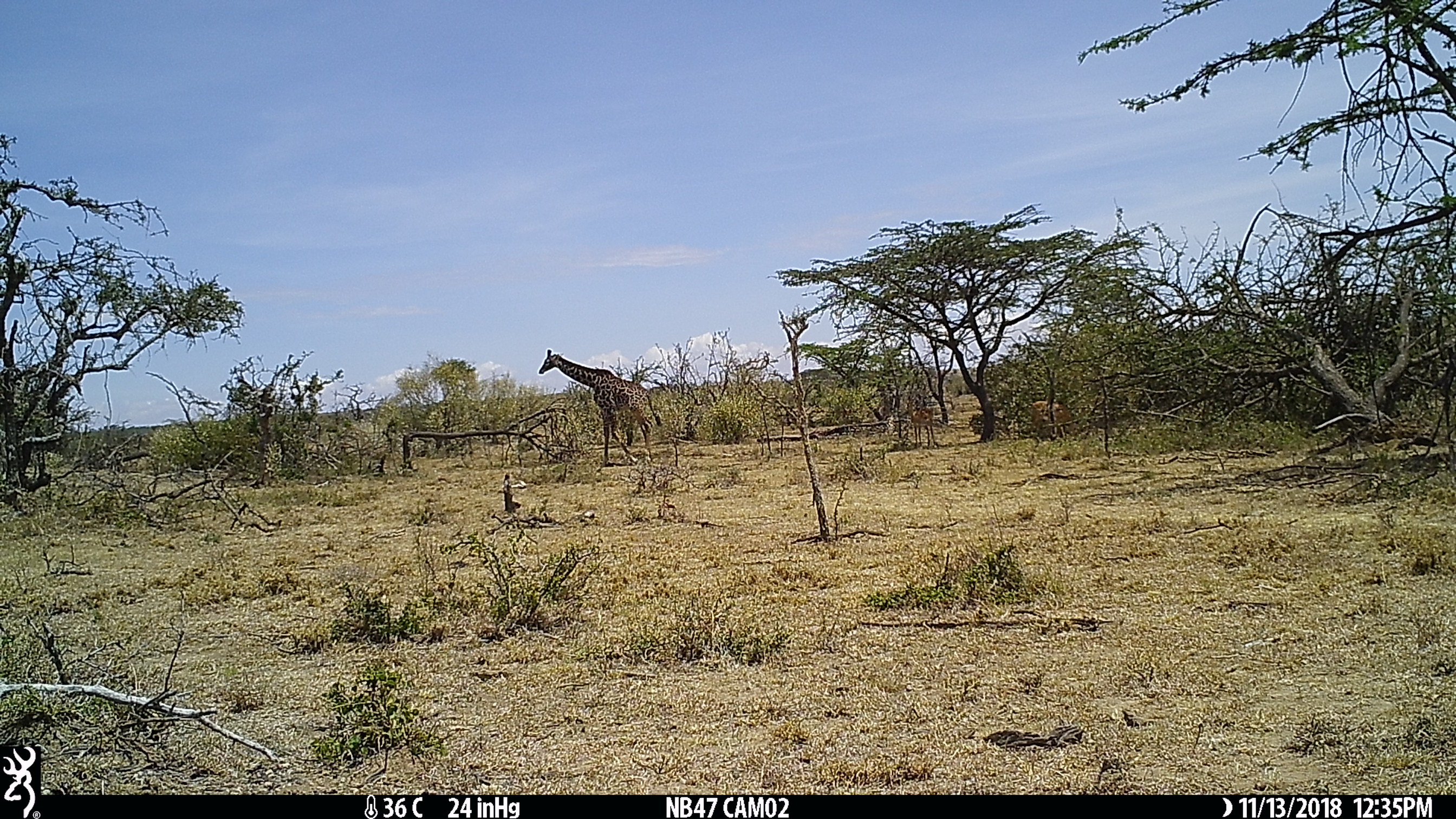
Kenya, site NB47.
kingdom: Animalia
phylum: Chordata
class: Mammalia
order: Artiodactyla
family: Giraffidae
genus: Giraffa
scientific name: Giraffa camelopardalis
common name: northern giraffe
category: giraffe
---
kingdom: Animalia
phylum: Chordata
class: Mammalia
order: Artiodactyla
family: Bovidae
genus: Aepyceros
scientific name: Aepyceros melampus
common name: impala